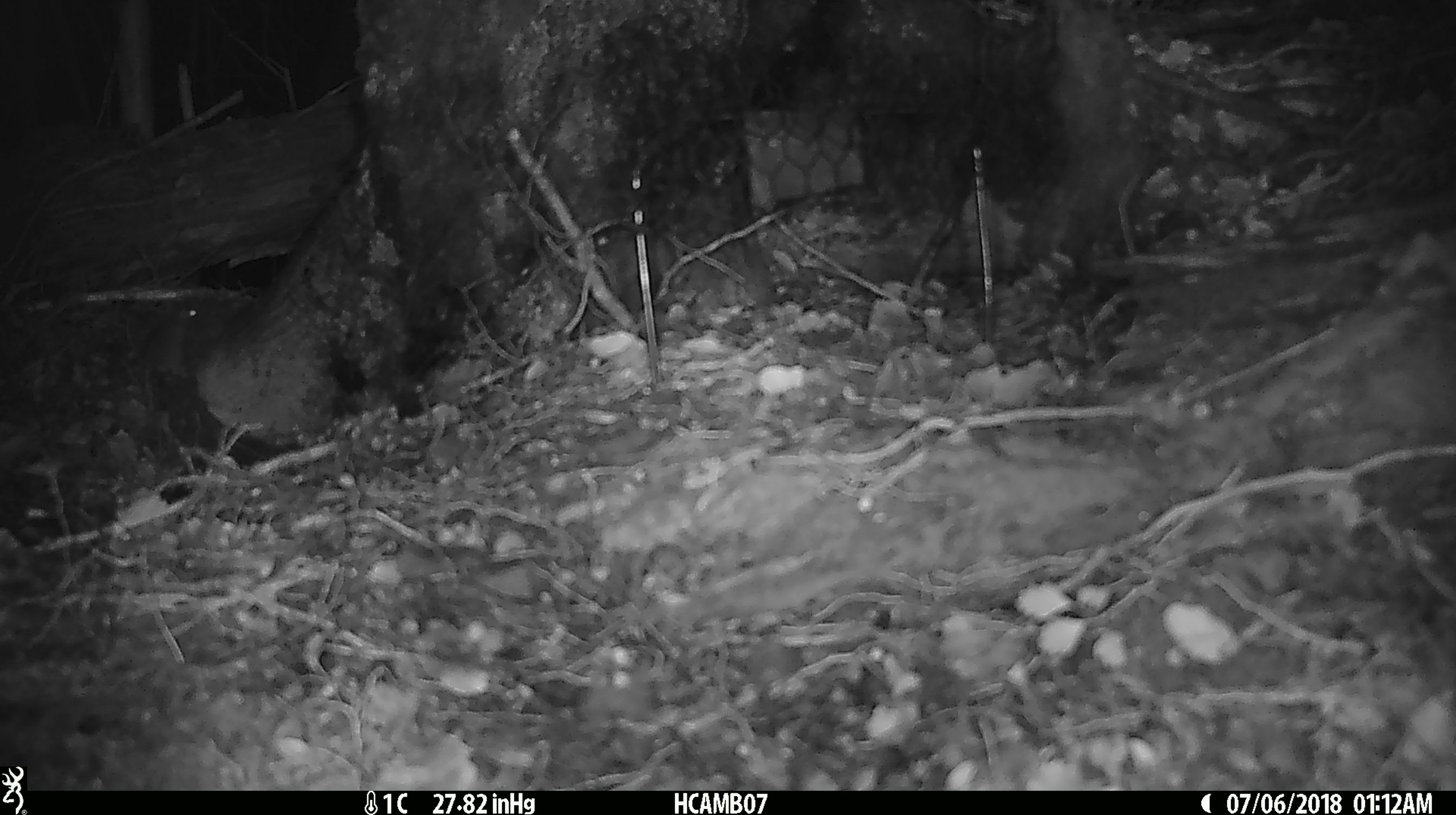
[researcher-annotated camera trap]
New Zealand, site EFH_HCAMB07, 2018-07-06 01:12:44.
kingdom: Animalia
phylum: Chordata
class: Mammalia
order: Rodentia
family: Muridae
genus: Mus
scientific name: Mus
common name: mouse